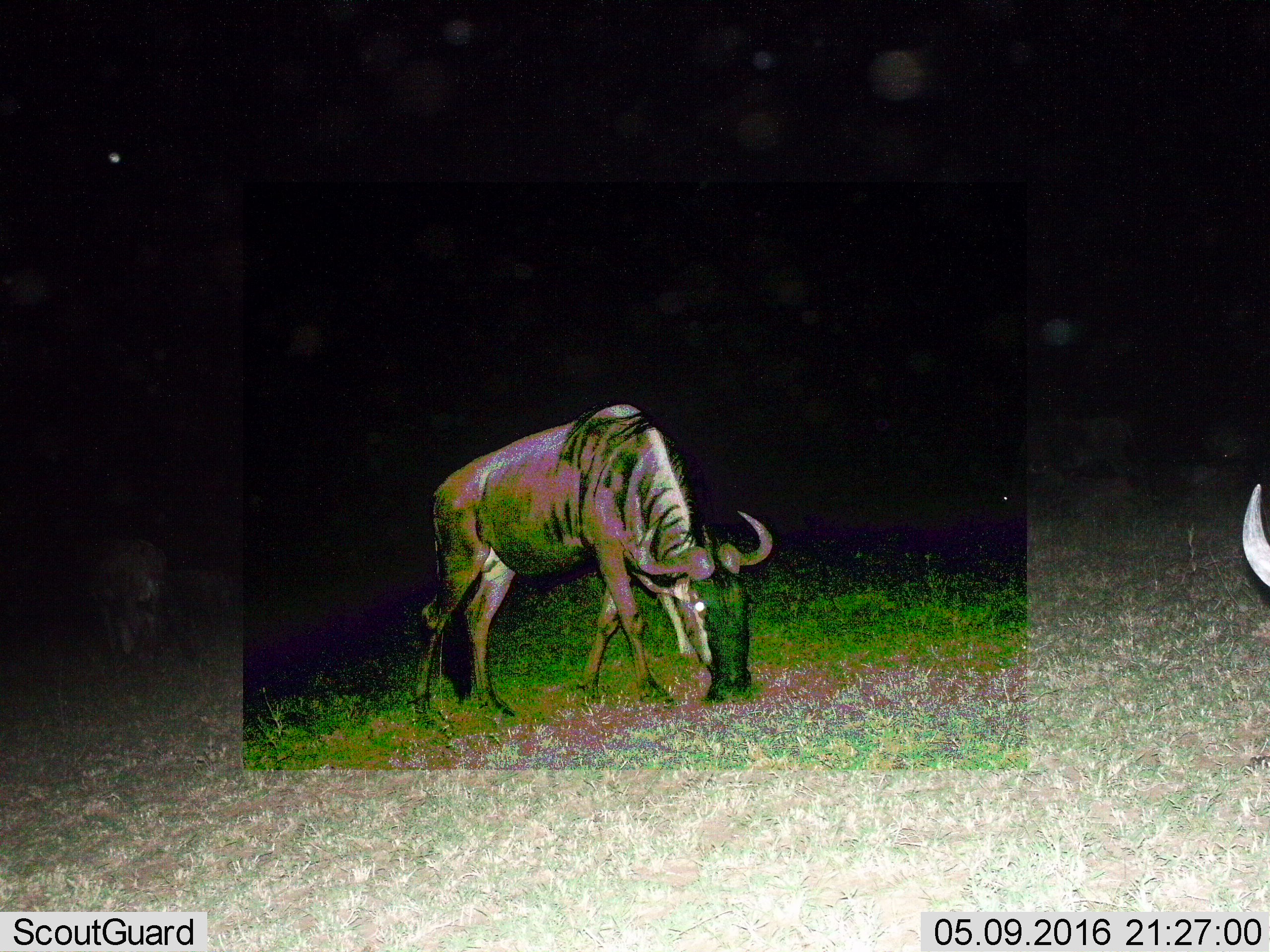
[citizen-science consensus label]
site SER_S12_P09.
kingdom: Animalia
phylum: Chordata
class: Mammalia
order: Artiodactyla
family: Bovidae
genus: Connochaetes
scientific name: Connochaetes taurinus taurinus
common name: blue wildebeest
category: wildebeestblue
Wildebeestblue (blue wildebeest) (Connochaetes taurinus taurinus), count 2. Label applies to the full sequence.